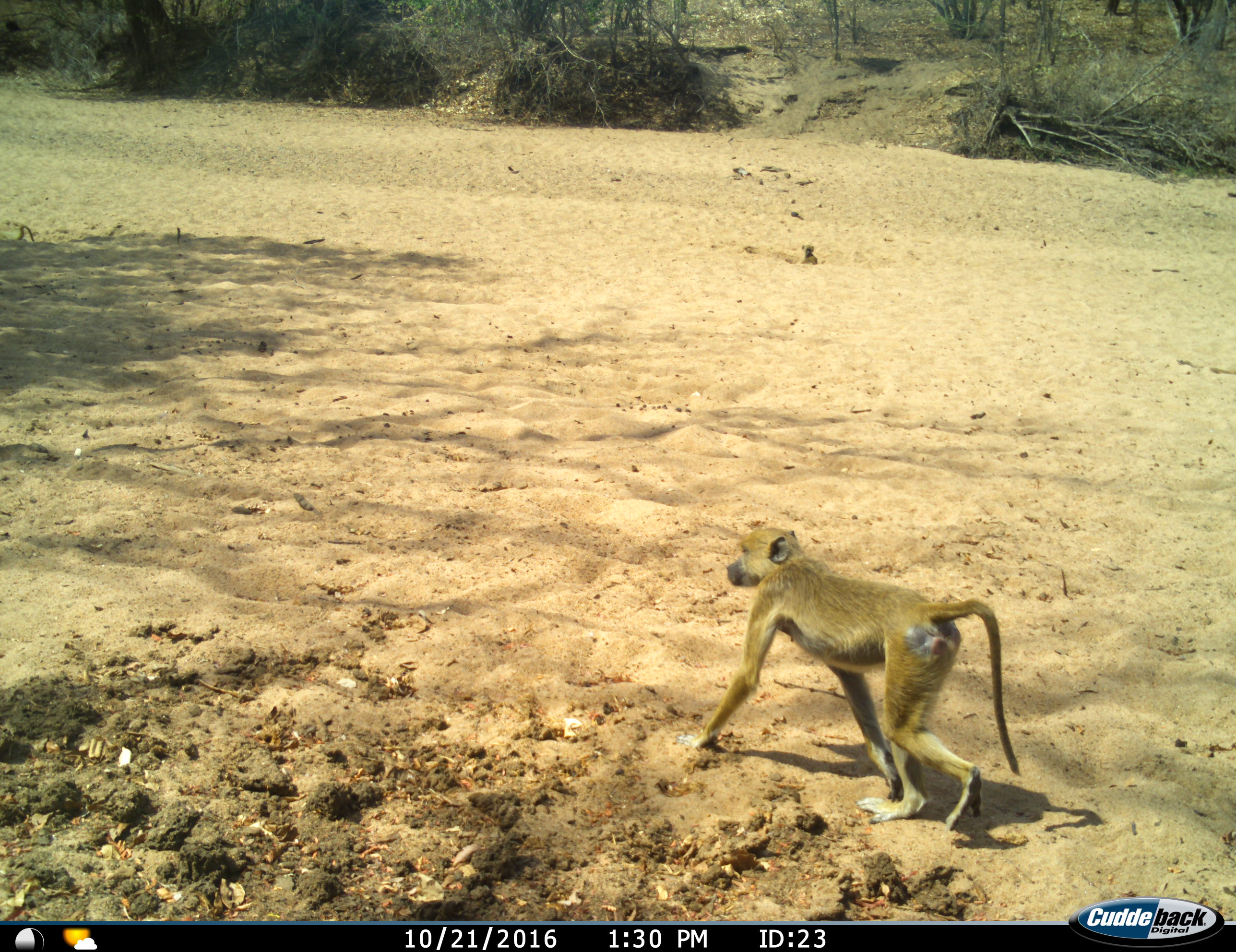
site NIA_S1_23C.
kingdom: Animalia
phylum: Chordata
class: Mammalia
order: Primates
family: Cercopithecidae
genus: Papio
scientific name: Papio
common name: baboon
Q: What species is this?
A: Baboon (Papio).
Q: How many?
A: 1.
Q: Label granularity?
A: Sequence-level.